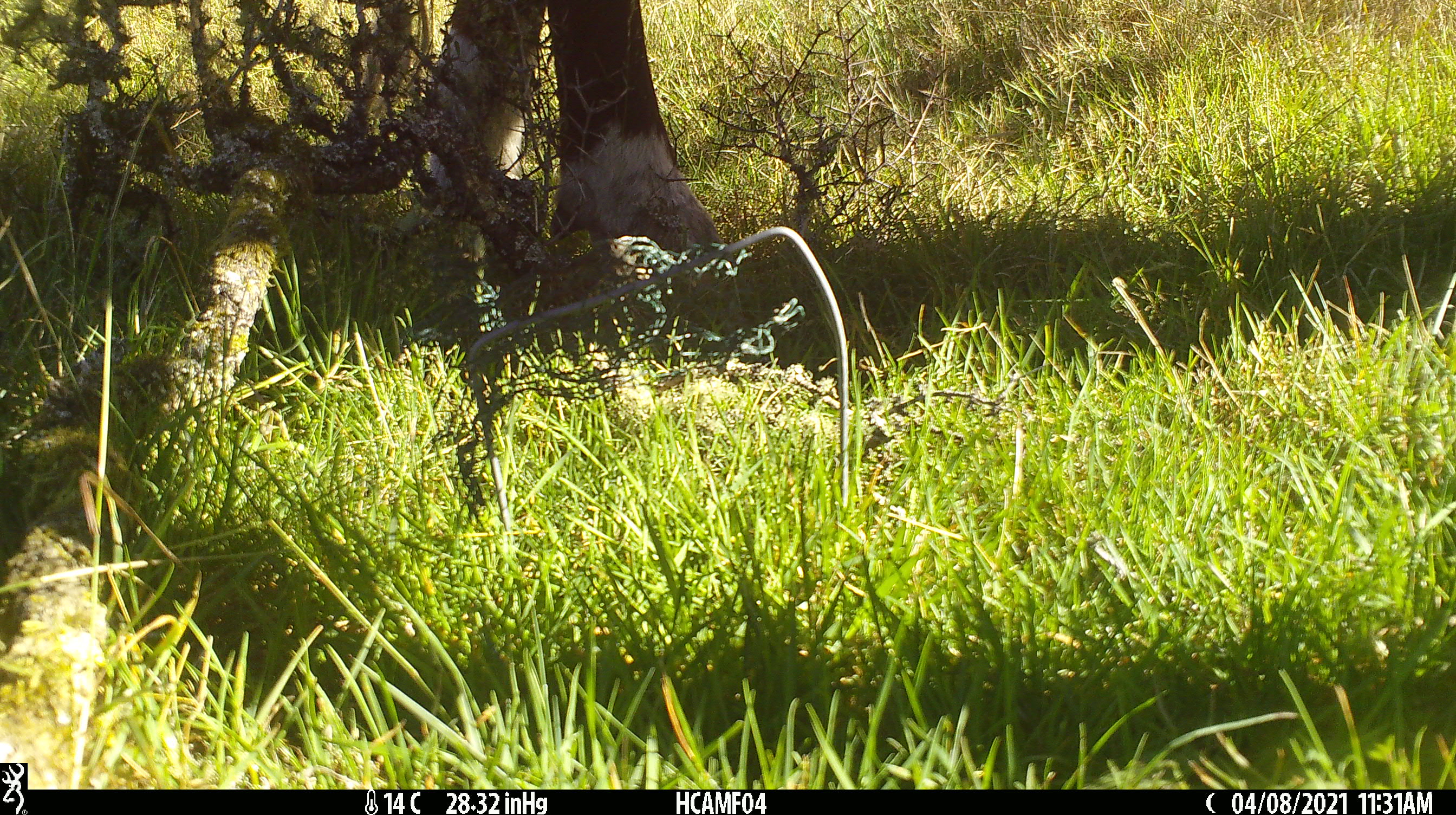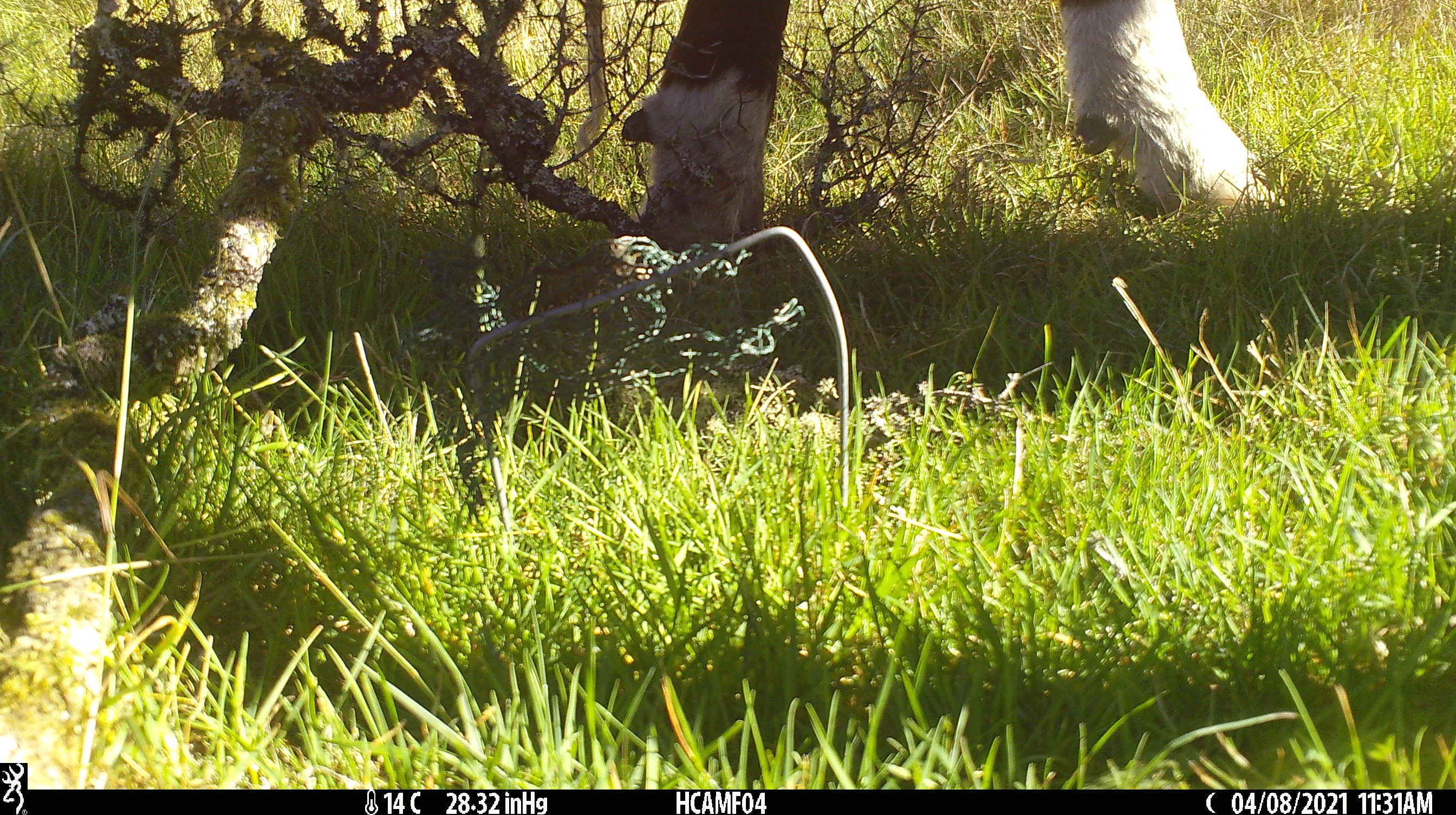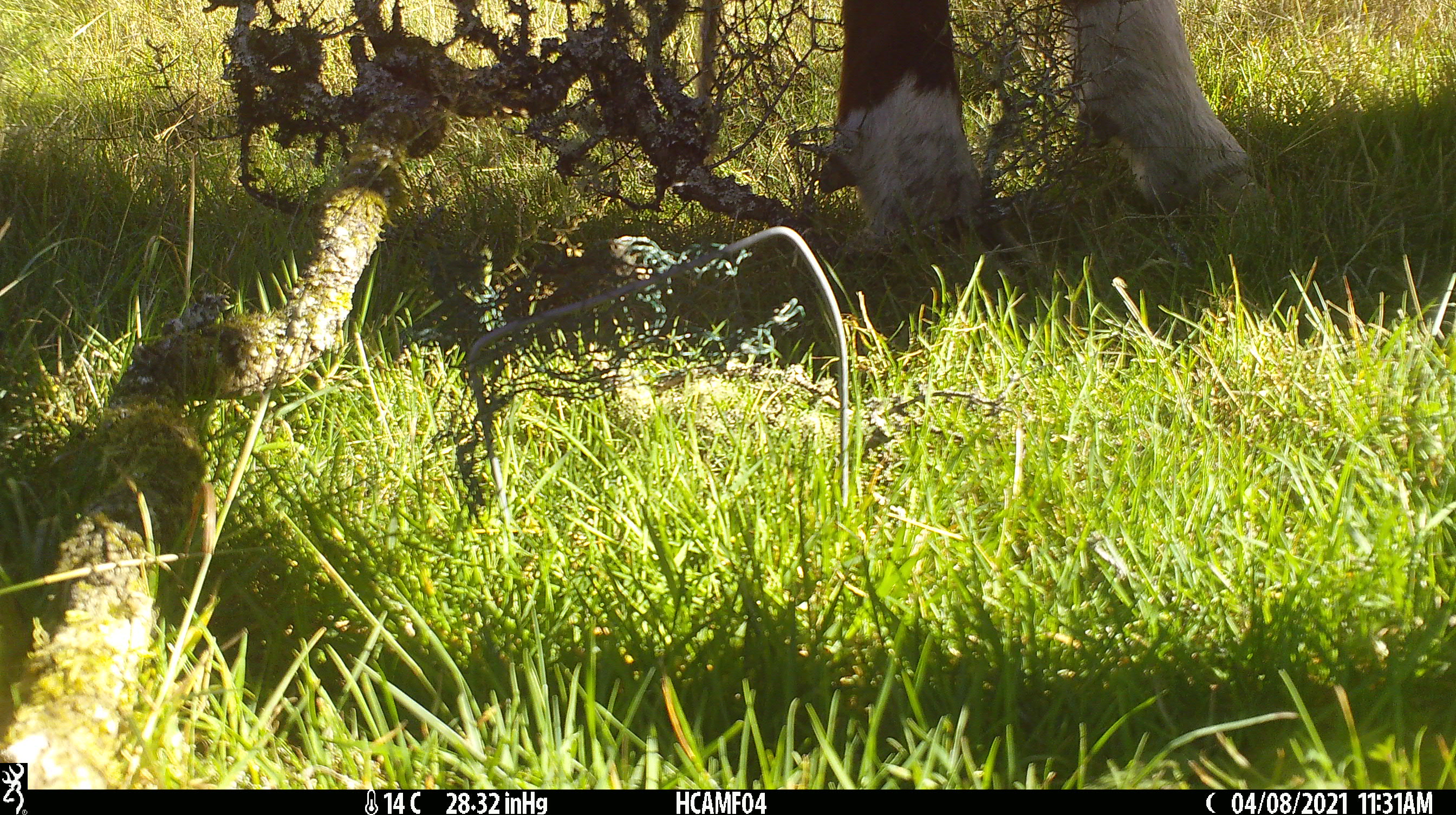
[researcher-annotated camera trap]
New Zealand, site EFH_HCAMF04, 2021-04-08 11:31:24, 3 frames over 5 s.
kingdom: Animalia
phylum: Chordata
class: Mammalia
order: Artiodactyla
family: Bovidae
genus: Bos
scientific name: Bos taurus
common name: domestic cow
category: cow